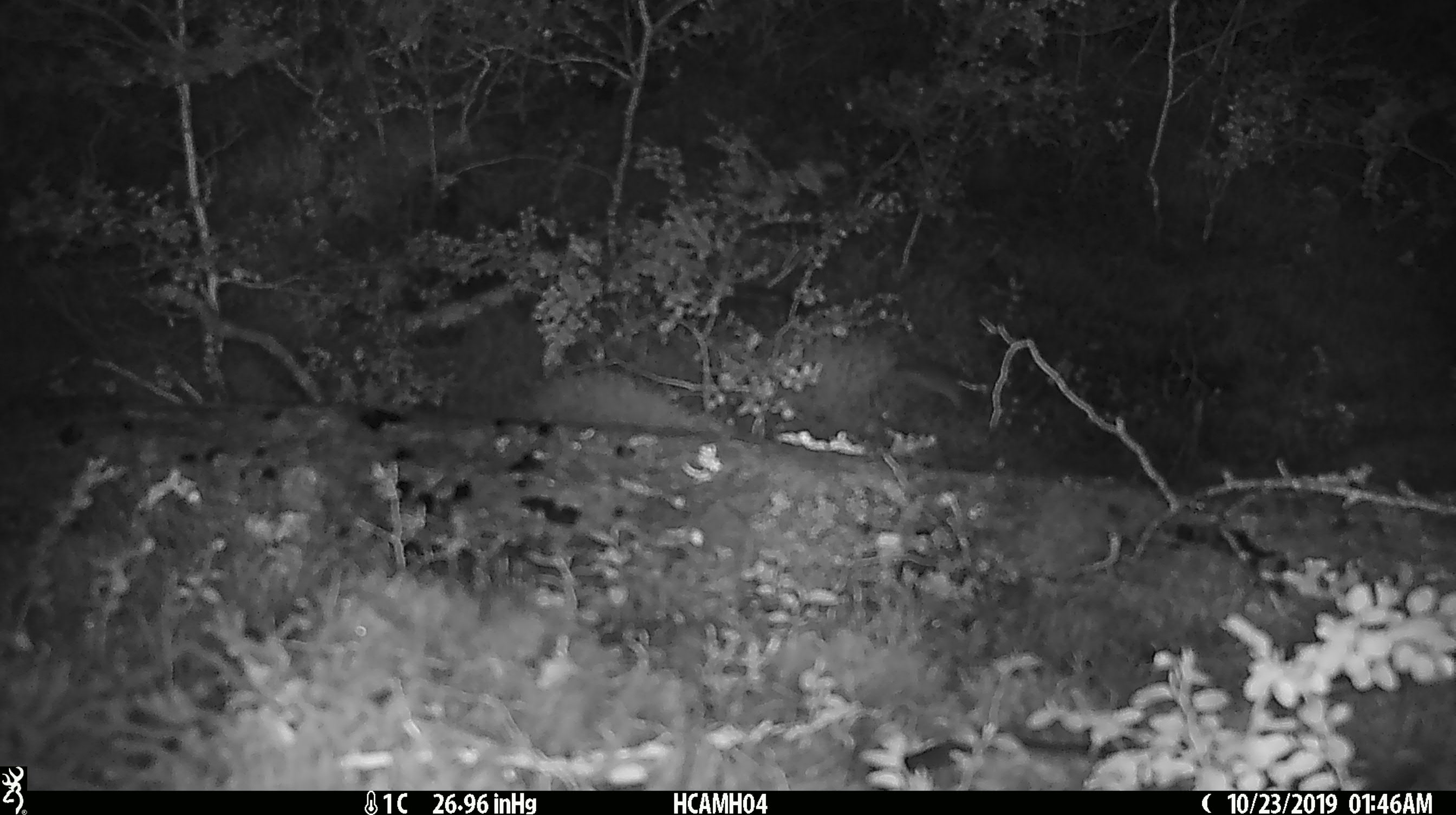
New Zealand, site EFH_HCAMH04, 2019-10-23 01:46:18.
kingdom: Animalia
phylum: Chordata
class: Mammalia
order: Rodentia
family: Muridae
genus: Mus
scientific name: Mus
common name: mouse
Mouse (Mus).